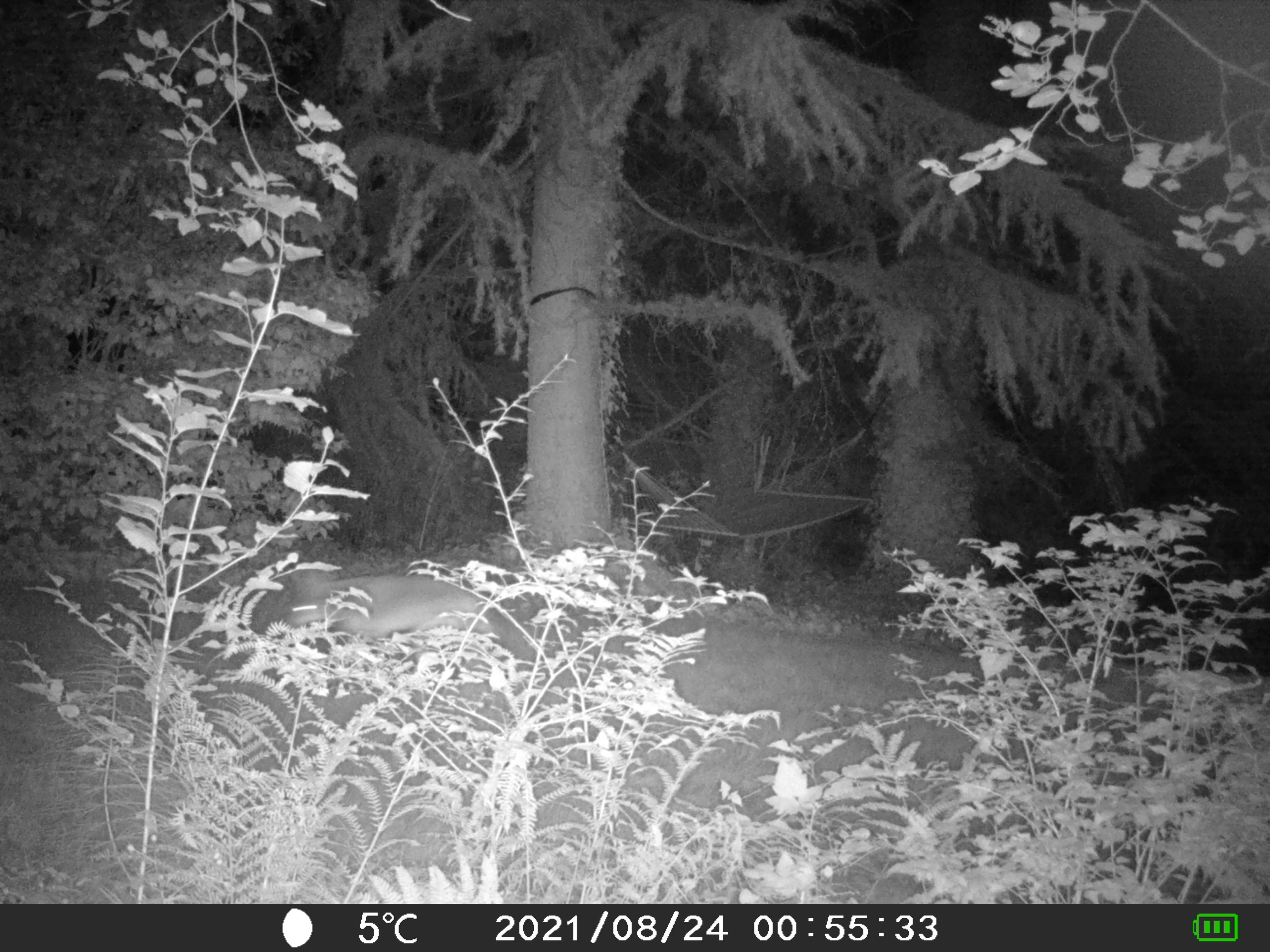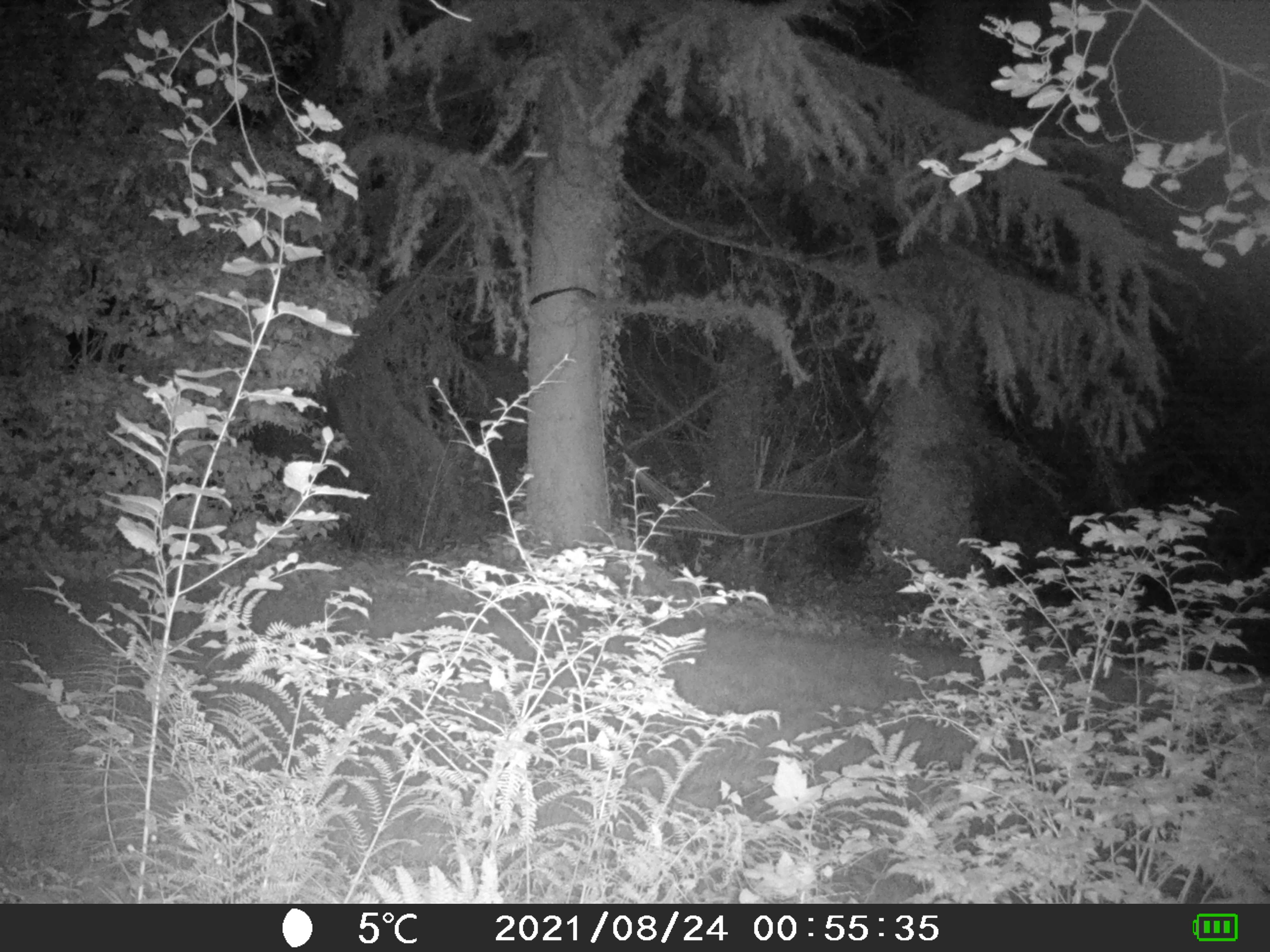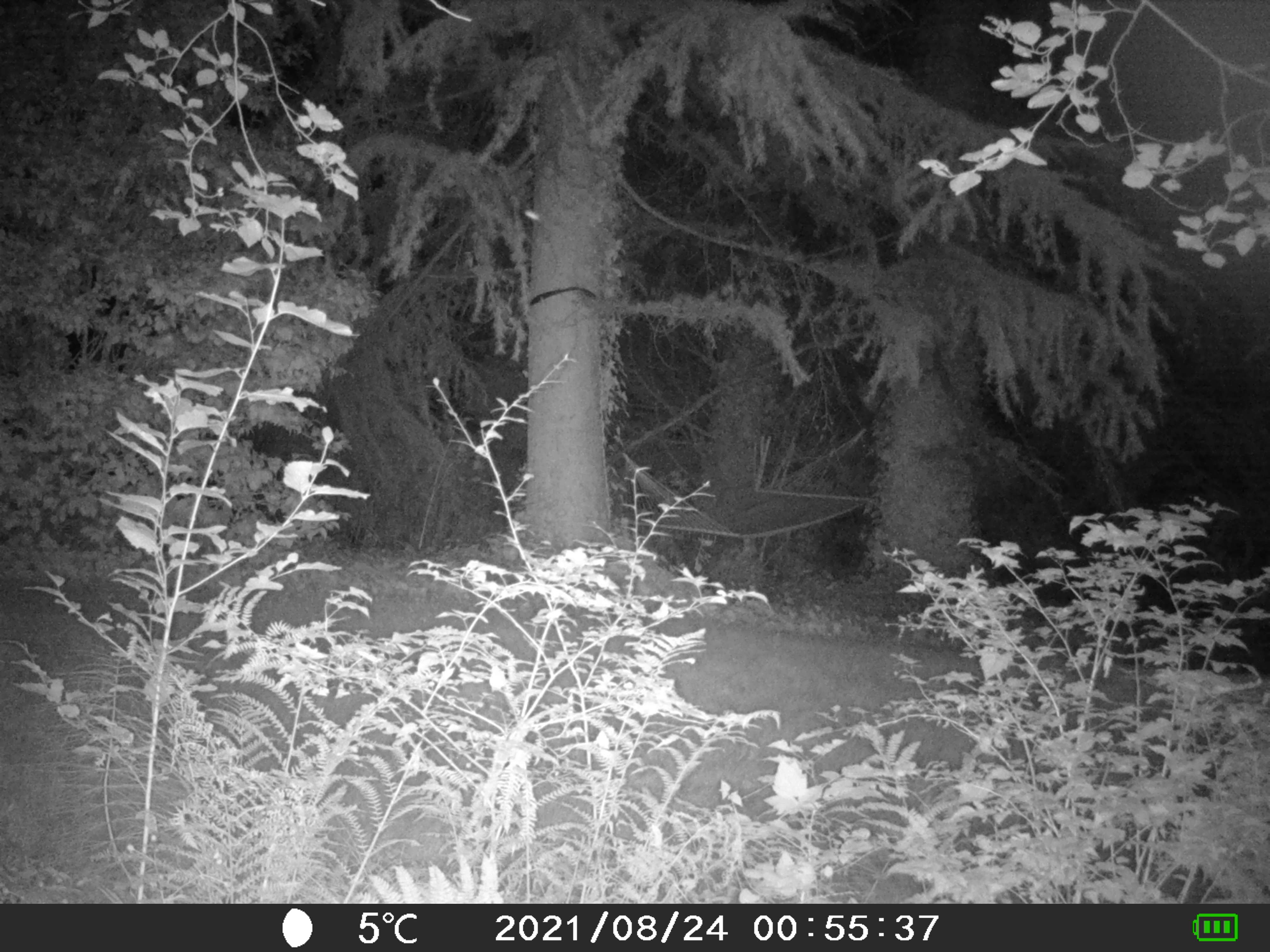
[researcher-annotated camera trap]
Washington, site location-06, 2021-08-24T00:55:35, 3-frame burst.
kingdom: Animalia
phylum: Chordata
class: Mammalia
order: Carnivora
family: Canidae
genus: Canis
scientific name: Canis latrans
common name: coyote